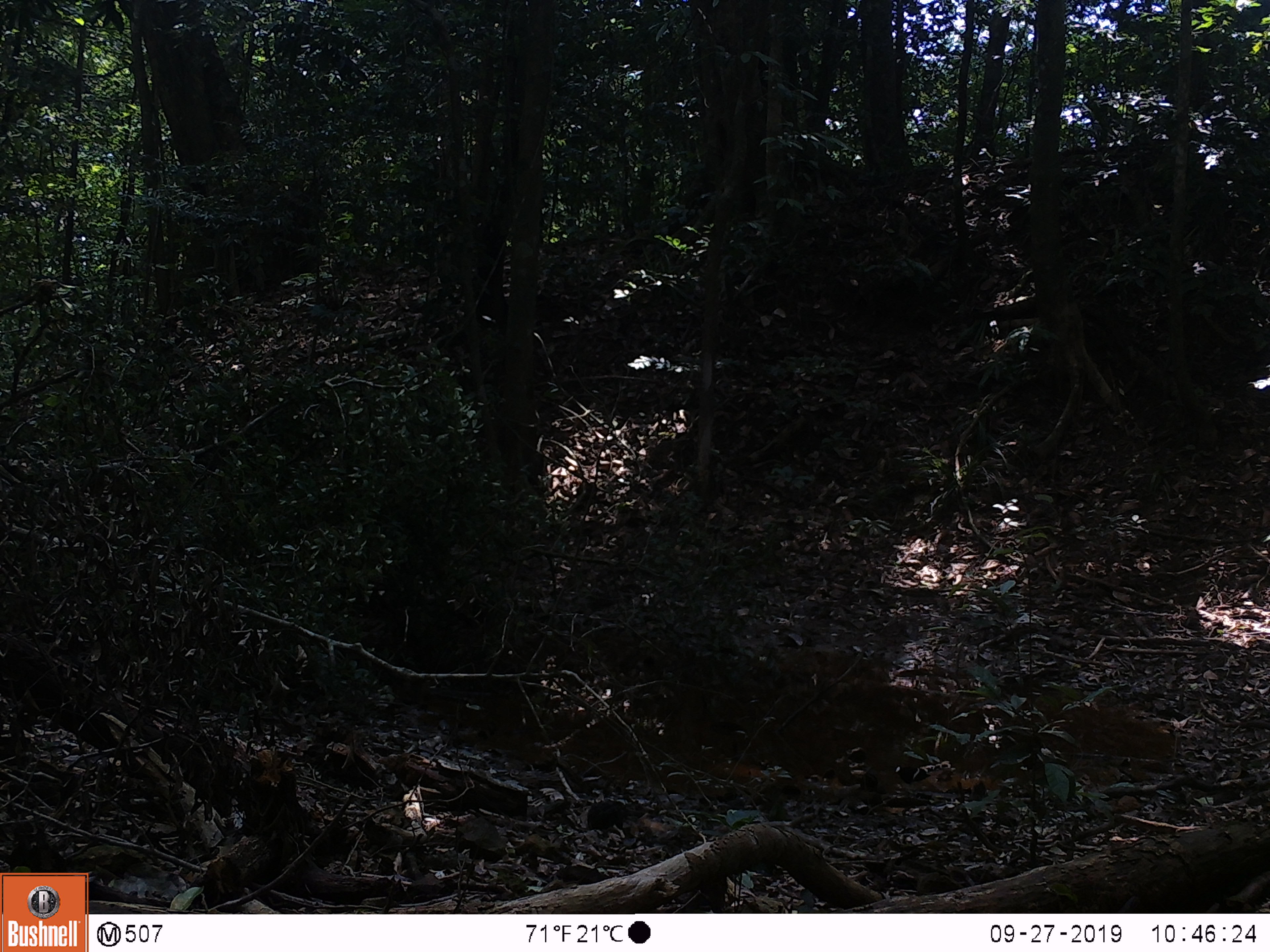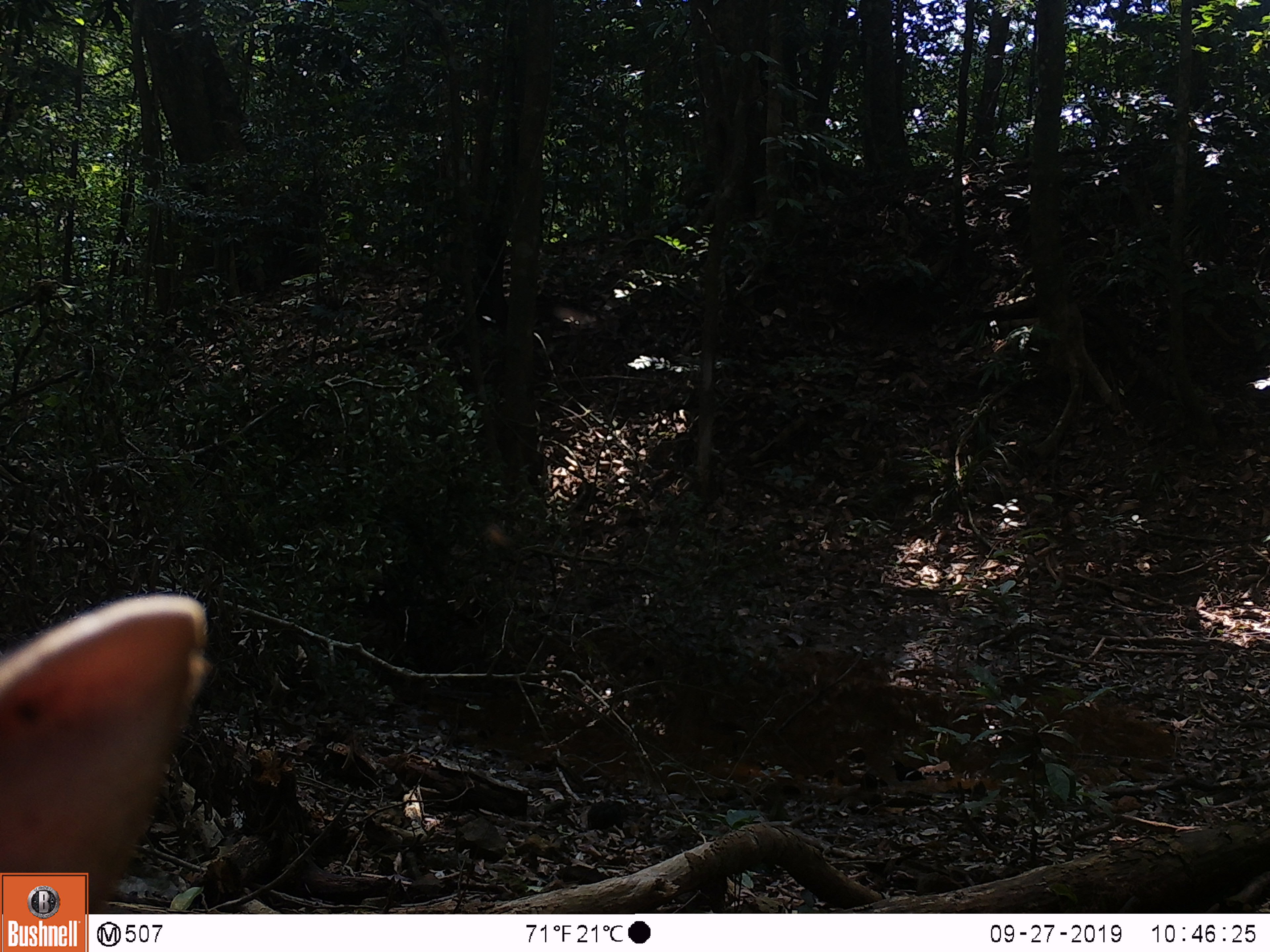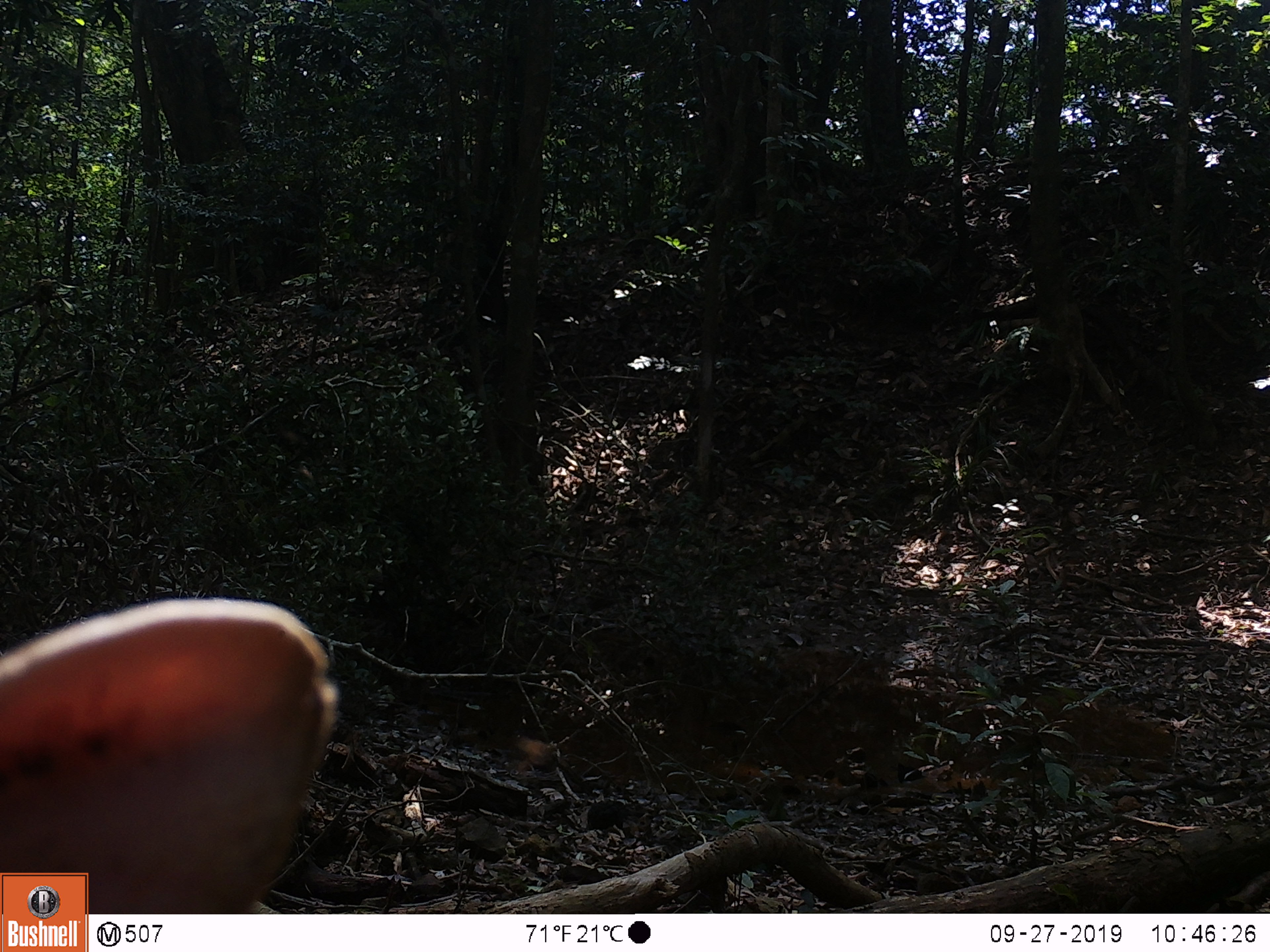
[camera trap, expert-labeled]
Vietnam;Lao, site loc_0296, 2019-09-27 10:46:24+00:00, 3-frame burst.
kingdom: Animalia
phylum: Chordata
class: Mammalia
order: Artiodactyla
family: Cervidae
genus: Muntiacus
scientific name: Muntiacus vuquangensis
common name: large-antlered muntjac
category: large antlered muntjac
Large antlered muntjac (large-antlered muntjac) (Muntiacus vuquangensis). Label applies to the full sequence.